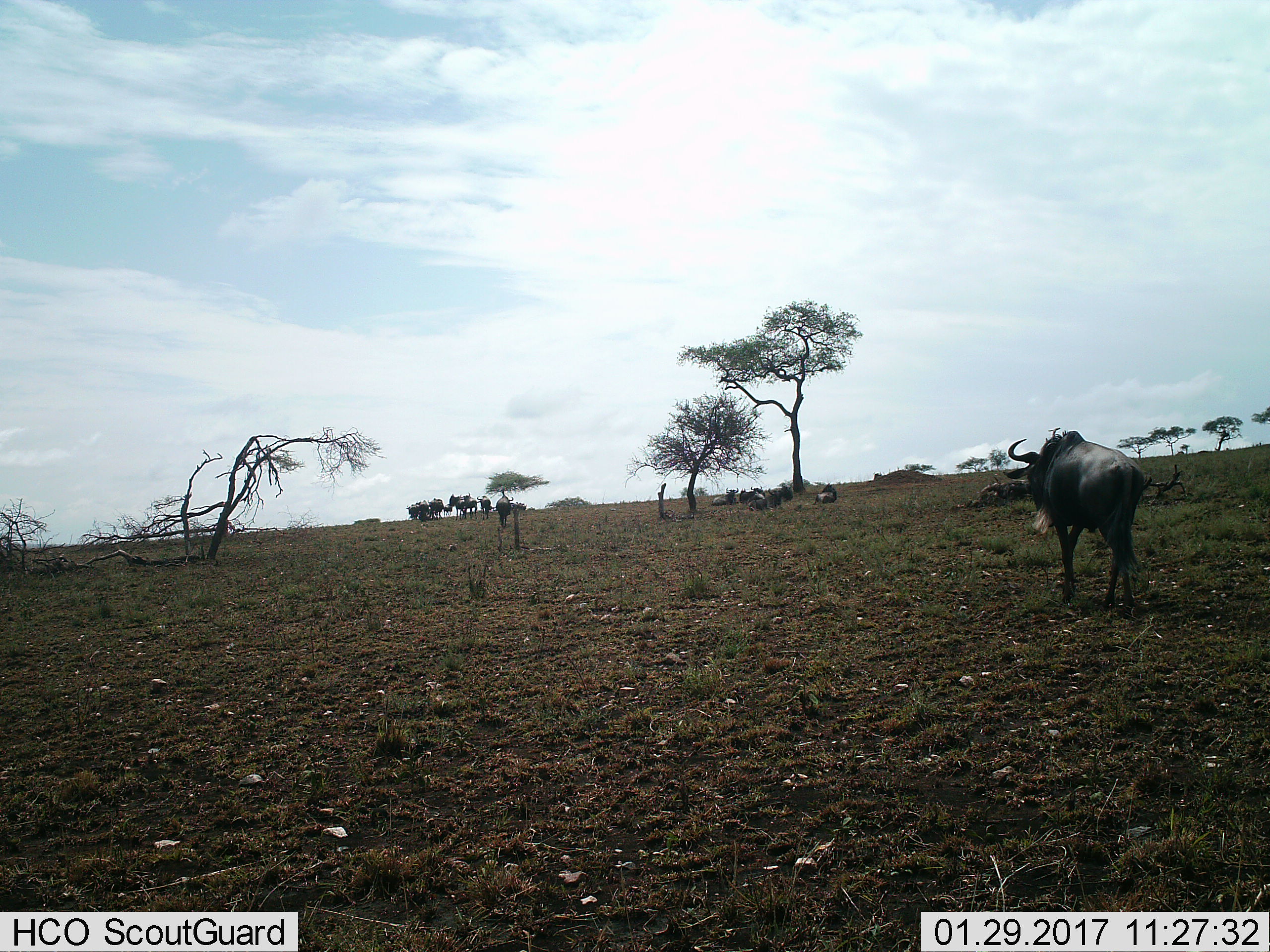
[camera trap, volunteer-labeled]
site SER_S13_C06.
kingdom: Animalia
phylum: Chordata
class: Mammalia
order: Artiodactyla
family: Bovidae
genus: Connochaetes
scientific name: Connochaetes taurinus taurinus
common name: blue wildebeest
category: wildebeestblue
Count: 11-50.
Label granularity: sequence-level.